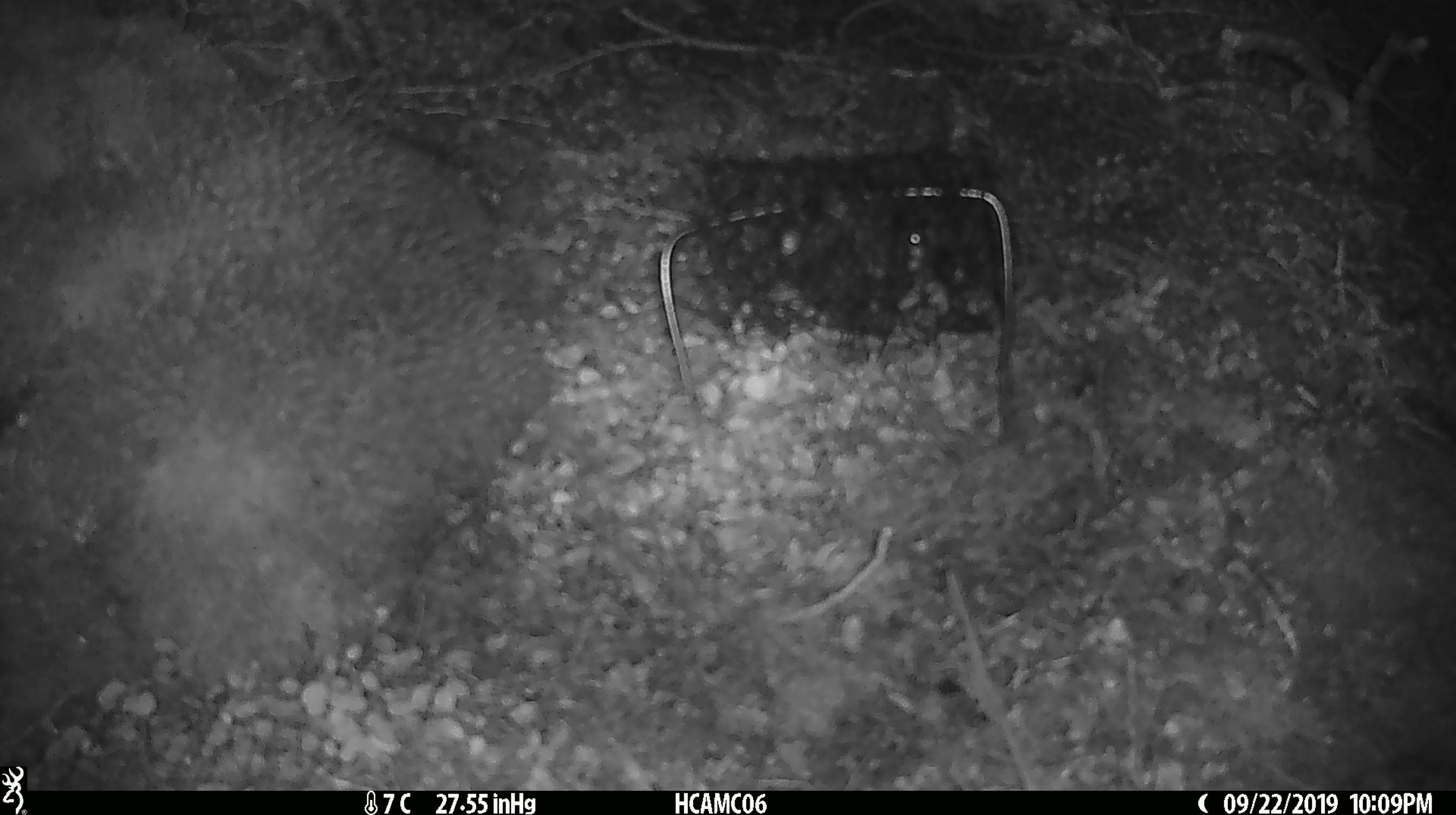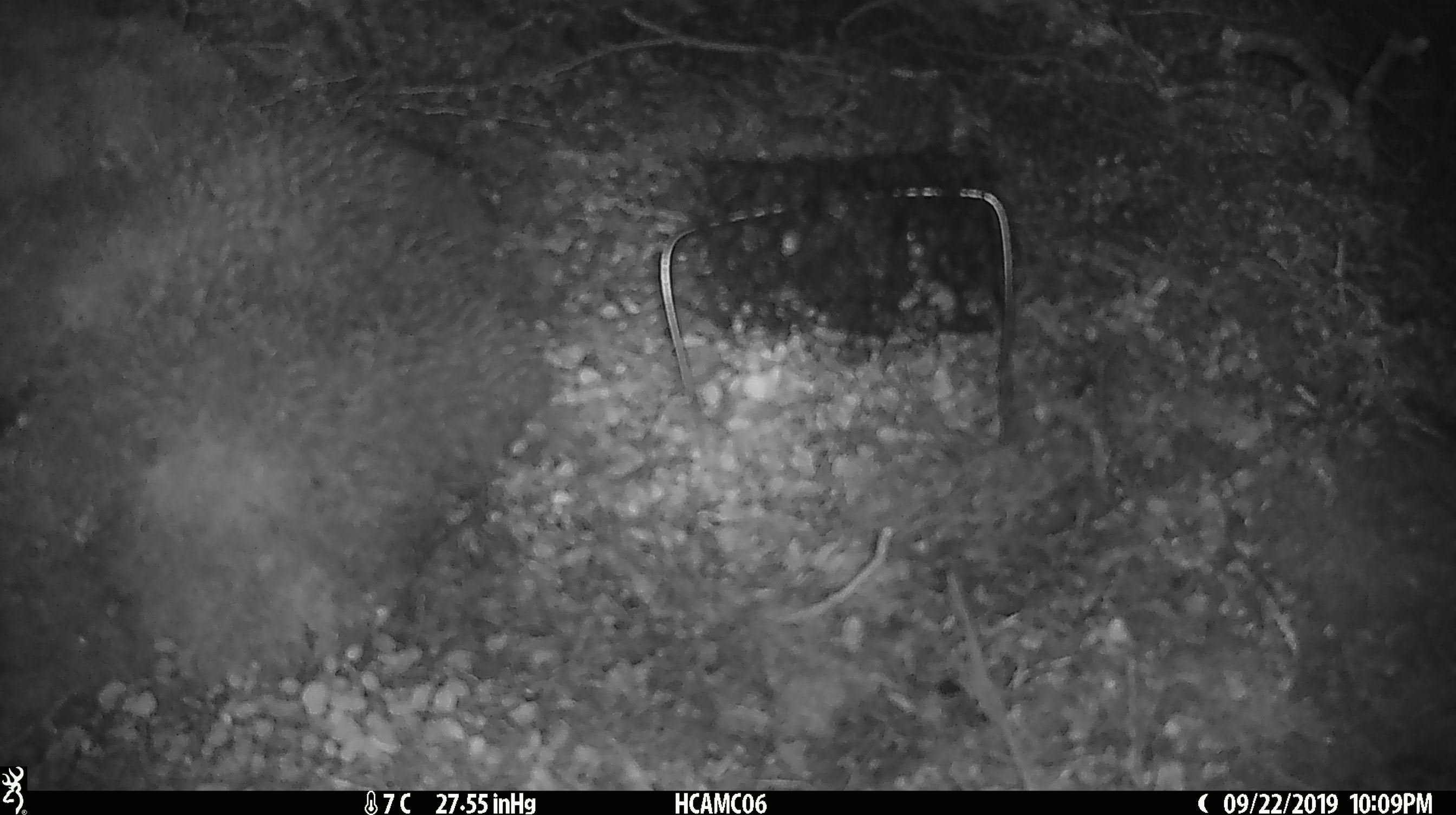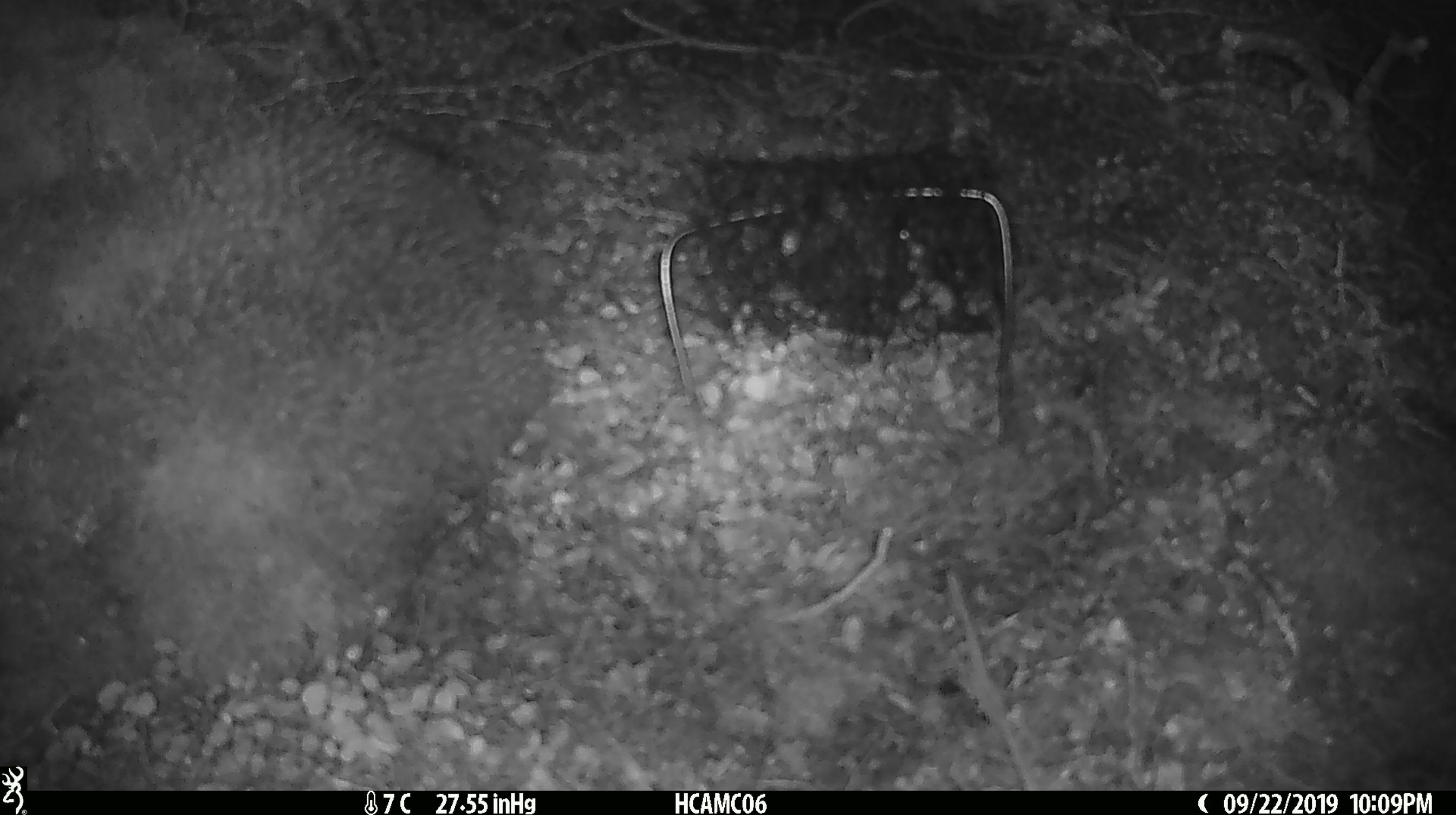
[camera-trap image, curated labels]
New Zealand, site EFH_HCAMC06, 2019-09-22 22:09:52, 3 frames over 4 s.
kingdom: Animalia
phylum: Chordata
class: Mammalia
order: Rodentia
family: Muridae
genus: Mus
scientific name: Mus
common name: mouse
Mouse (Mus).